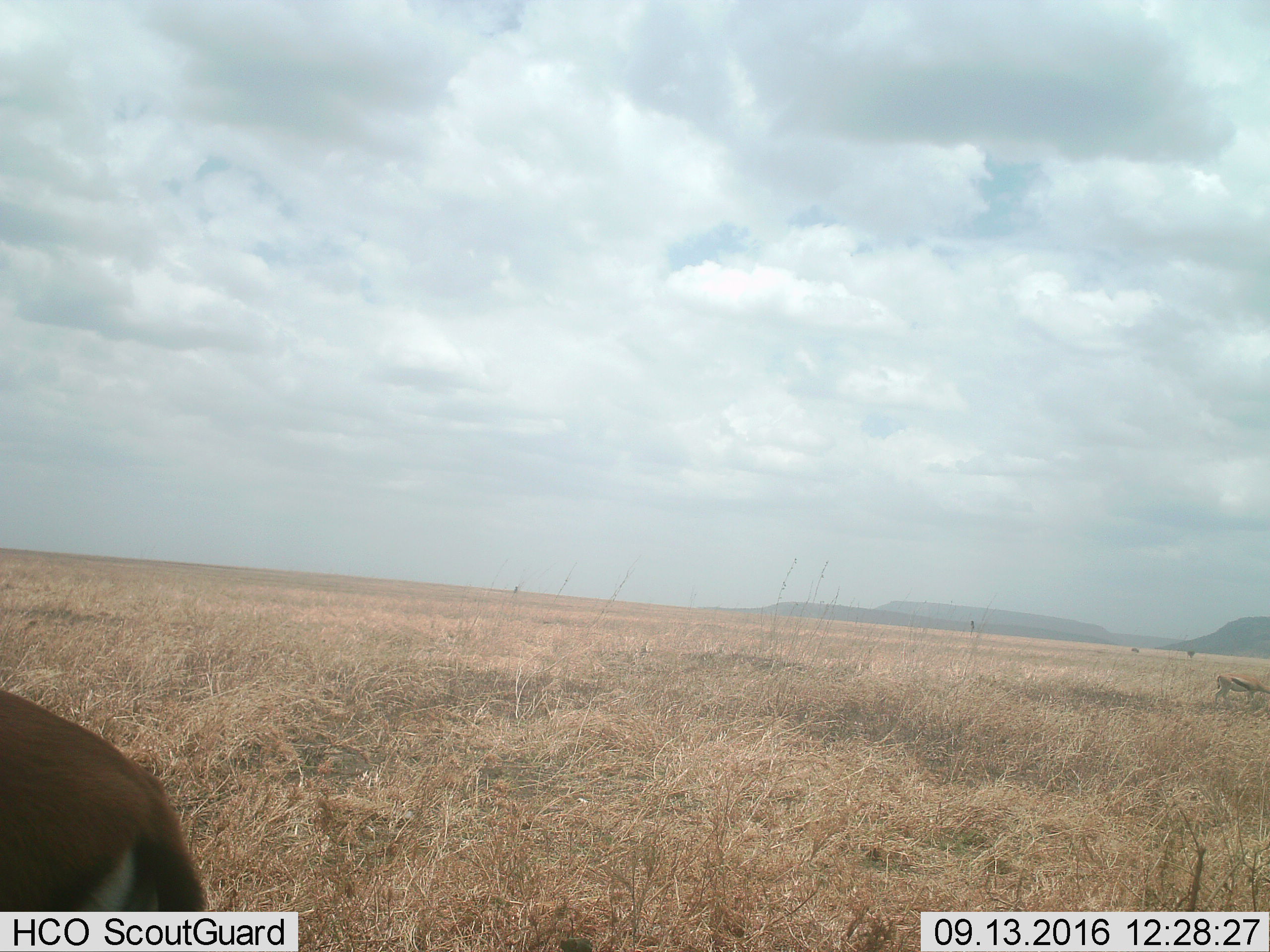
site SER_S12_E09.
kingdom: Animalia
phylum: Chordata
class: Mammalia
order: Artiodactyla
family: Bovidae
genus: Eudorcas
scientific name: Eudorcas thomsonii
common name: thomson's gazelle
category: gazellethomsons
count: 2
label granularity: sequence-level